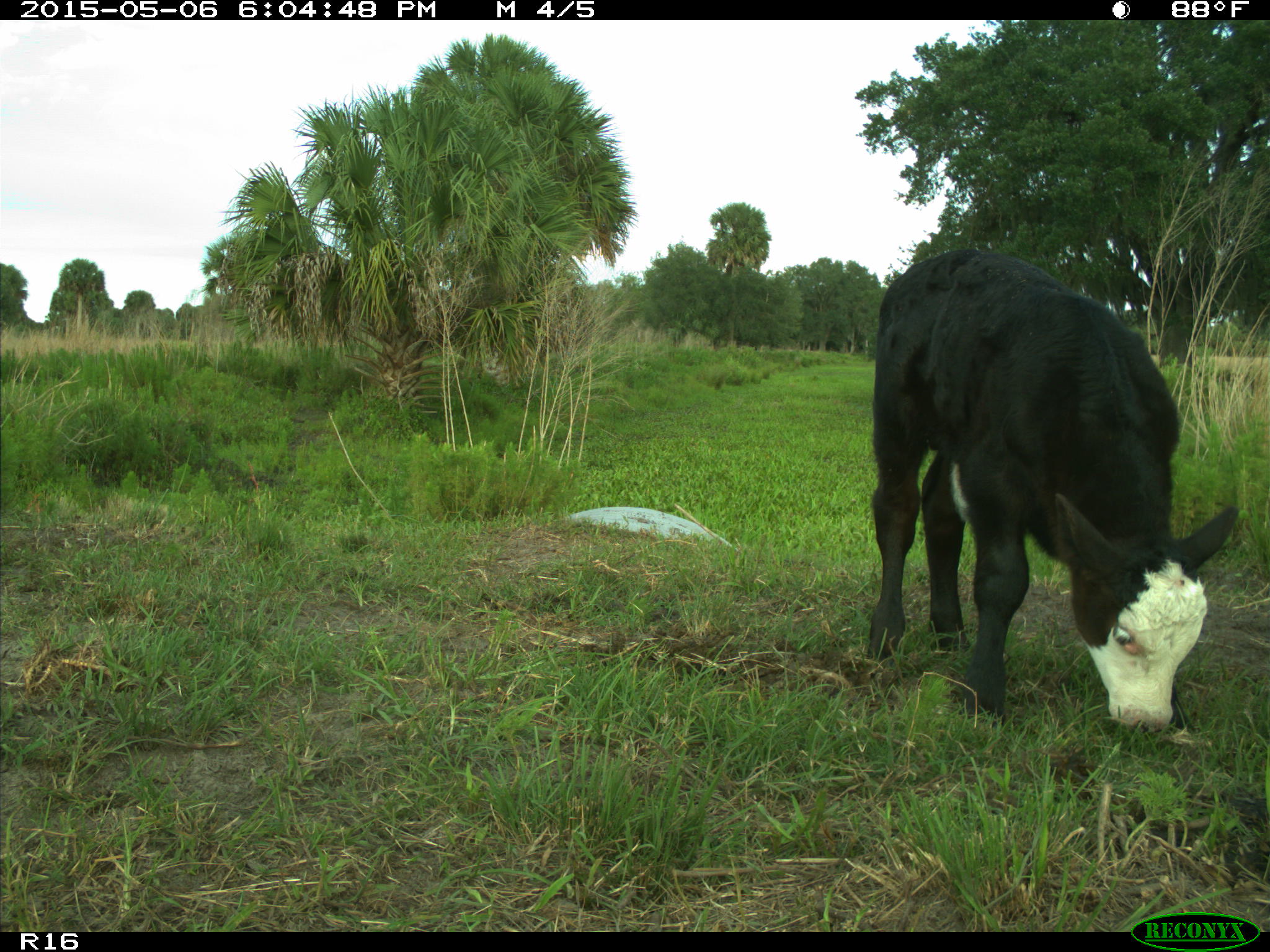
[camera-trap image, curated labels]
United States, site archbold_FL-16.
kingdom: Animalia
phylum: Chordata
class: Mammalia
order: Artiodactyla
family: Bovidae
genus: Bos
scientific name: Bos taurus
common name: domestic cow